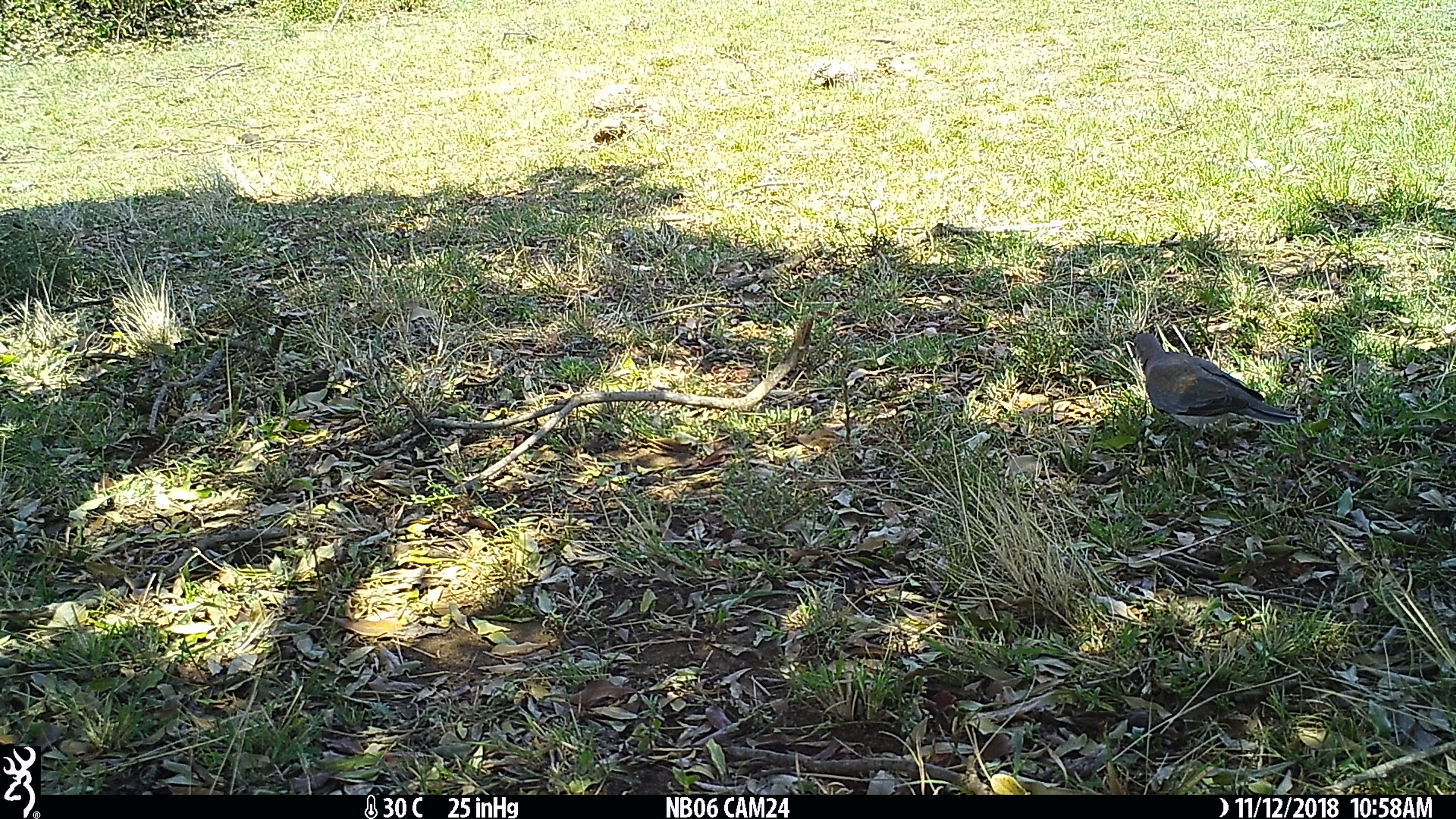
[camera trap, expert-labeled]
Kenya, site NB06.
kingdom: Animalia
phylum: Chordata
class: Aves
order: Columbiformes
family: Columbidae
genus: Turtur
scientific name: Turtur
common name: wood dove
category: dove other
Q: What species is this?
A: Dove other (wood dove) (Turtur).